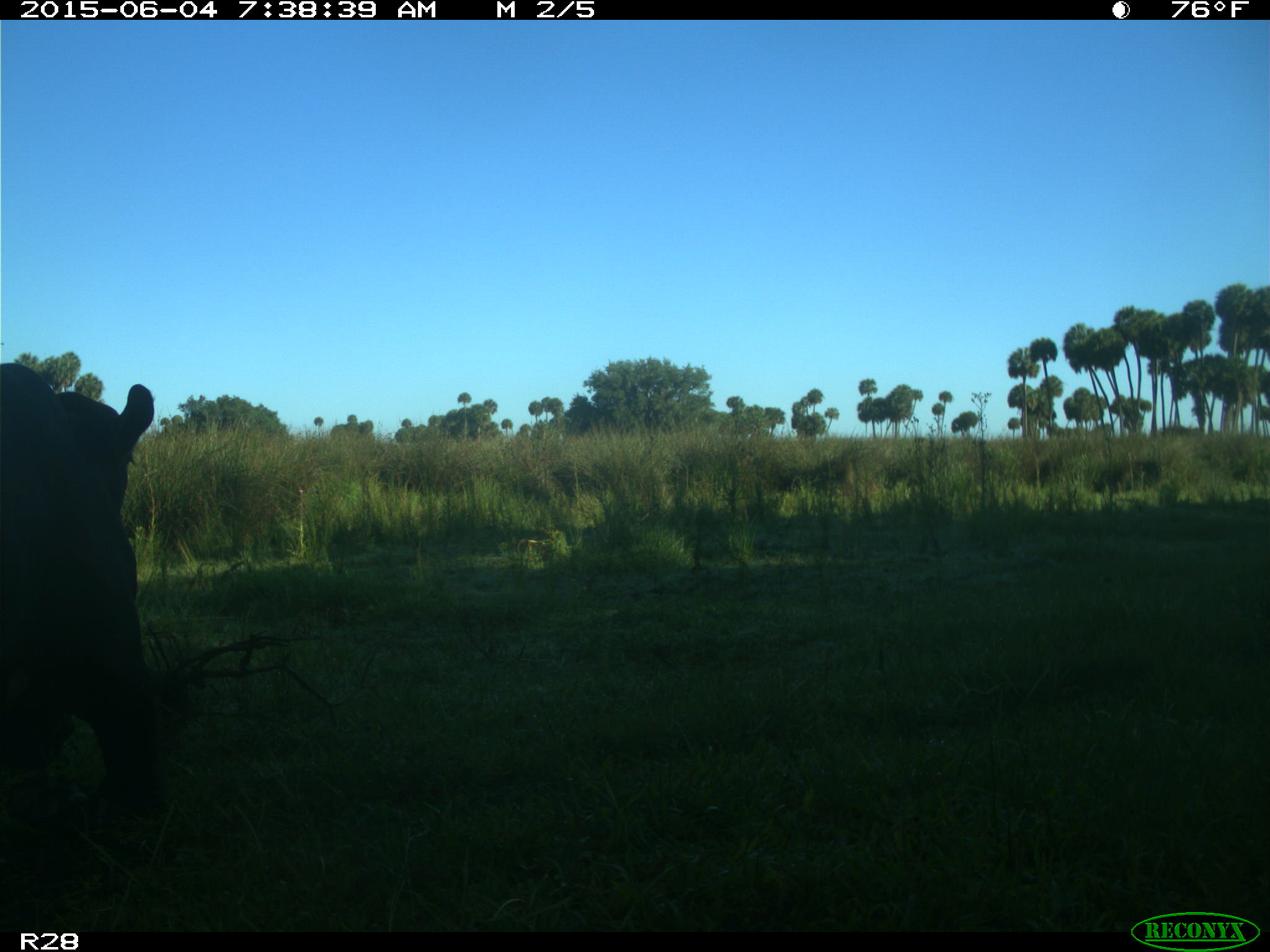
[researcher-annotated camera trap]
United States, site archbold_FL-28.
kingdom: Animalia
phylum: Chordata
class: Mammalia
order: Artiodactyla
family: Bovidae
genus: Bos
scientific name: Bos taurus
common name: domestic cow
Bos taurus (domestic cow).